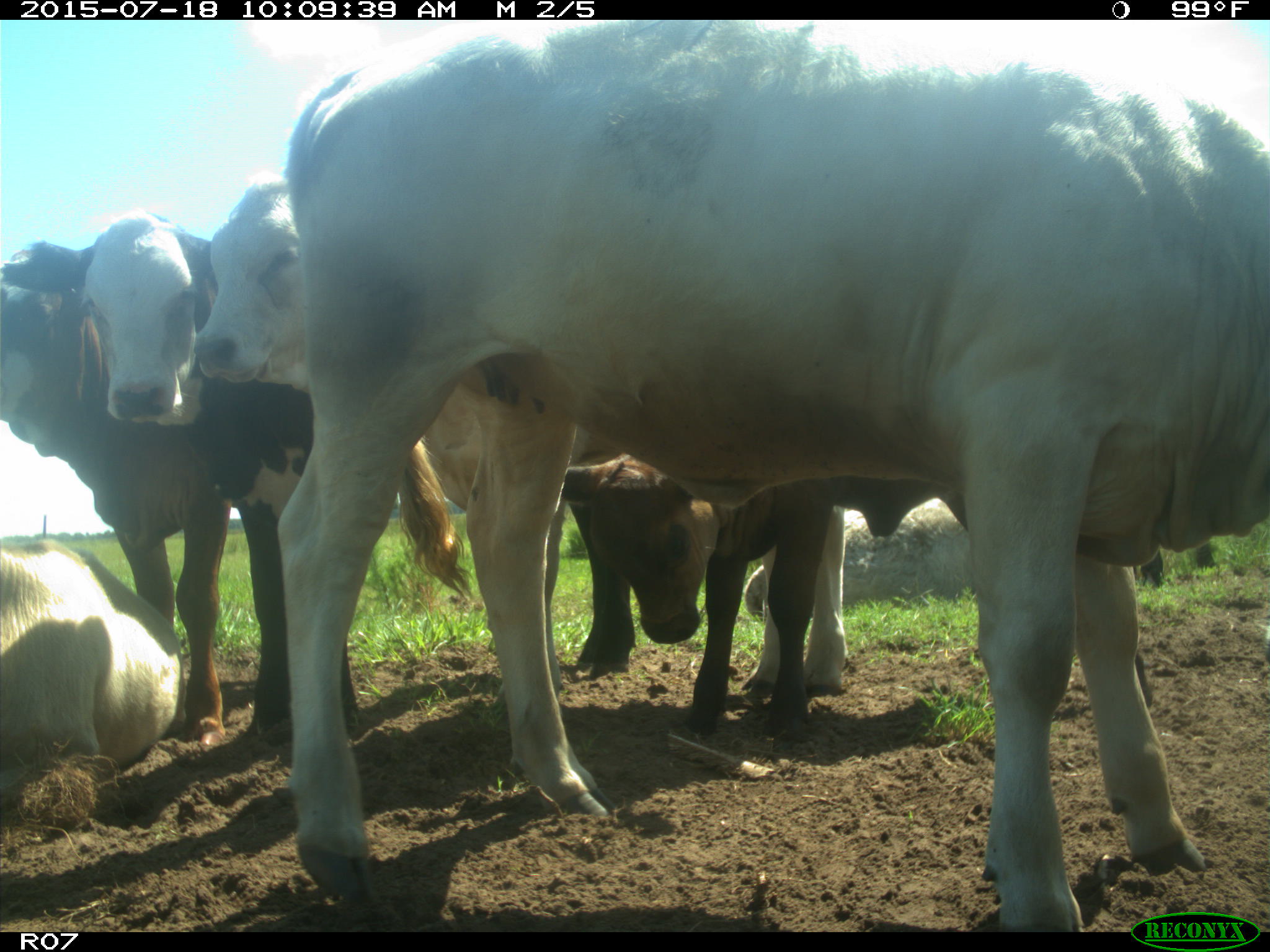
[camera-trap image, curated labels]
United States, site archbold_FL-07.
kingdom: Animalia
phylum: Chordata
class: Mammalia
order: Artiodactyla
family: Bovidae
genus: Bos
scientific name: Bos taurus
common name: domestic cow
Bos taurus (domestic cow).